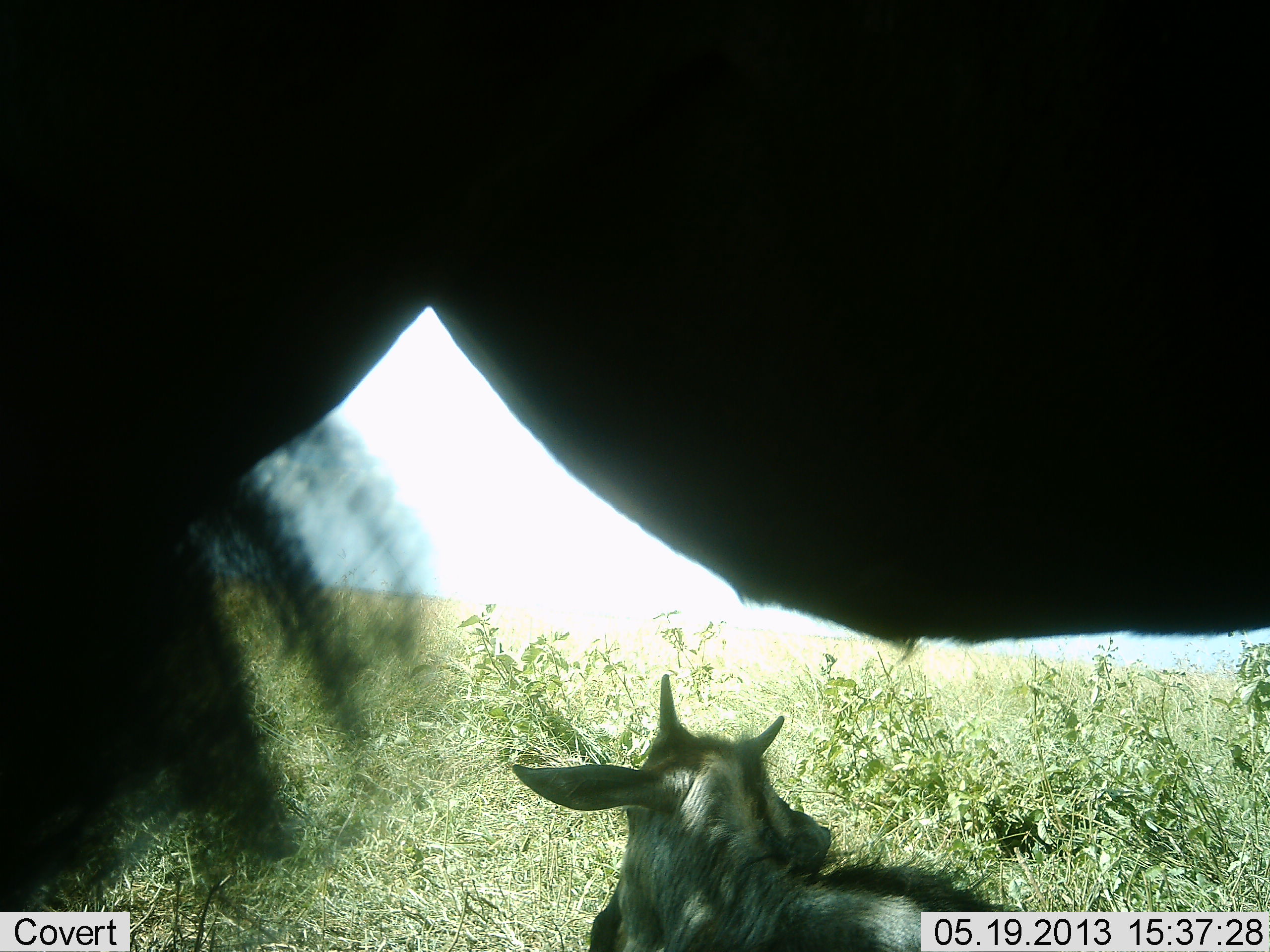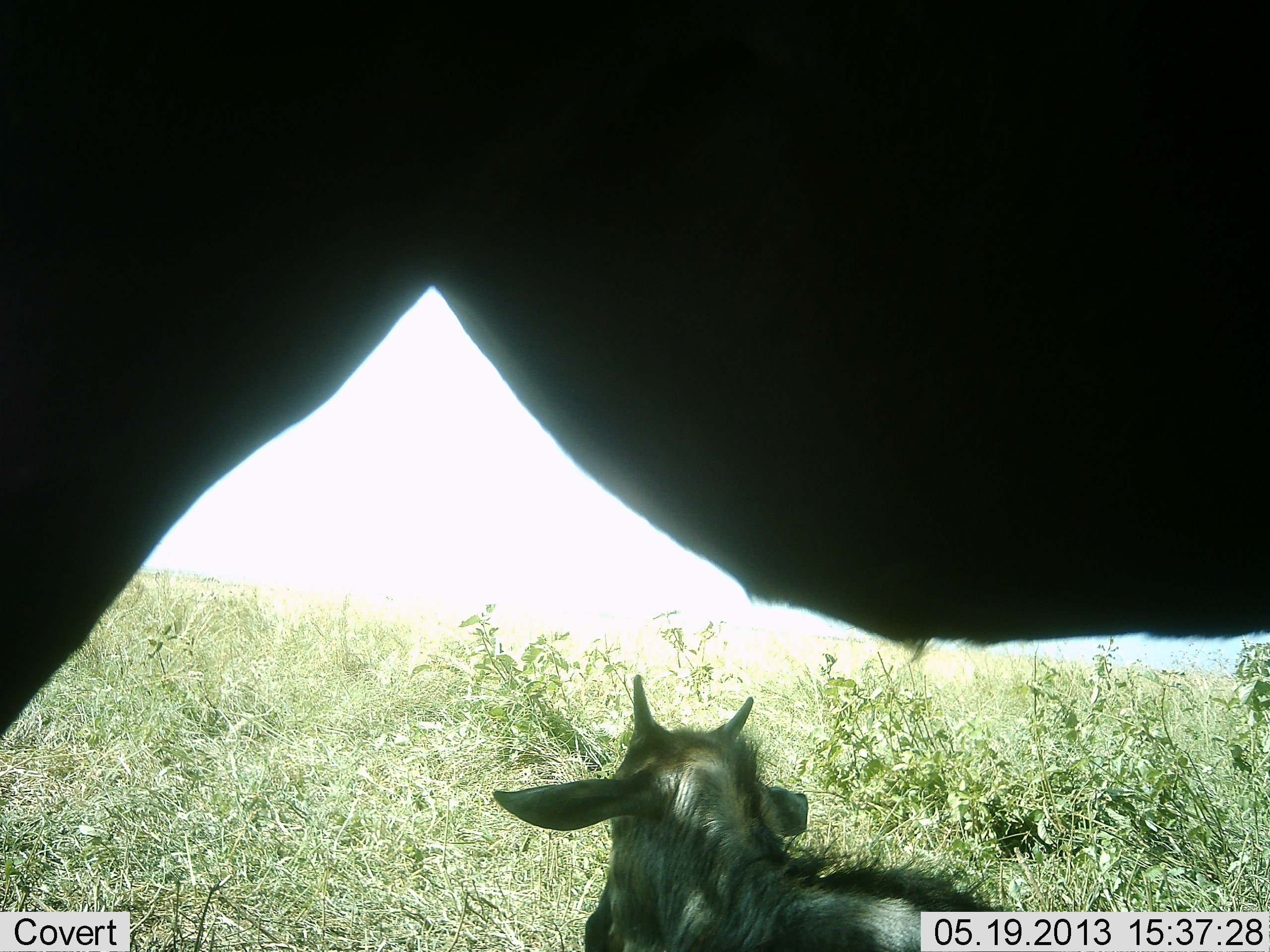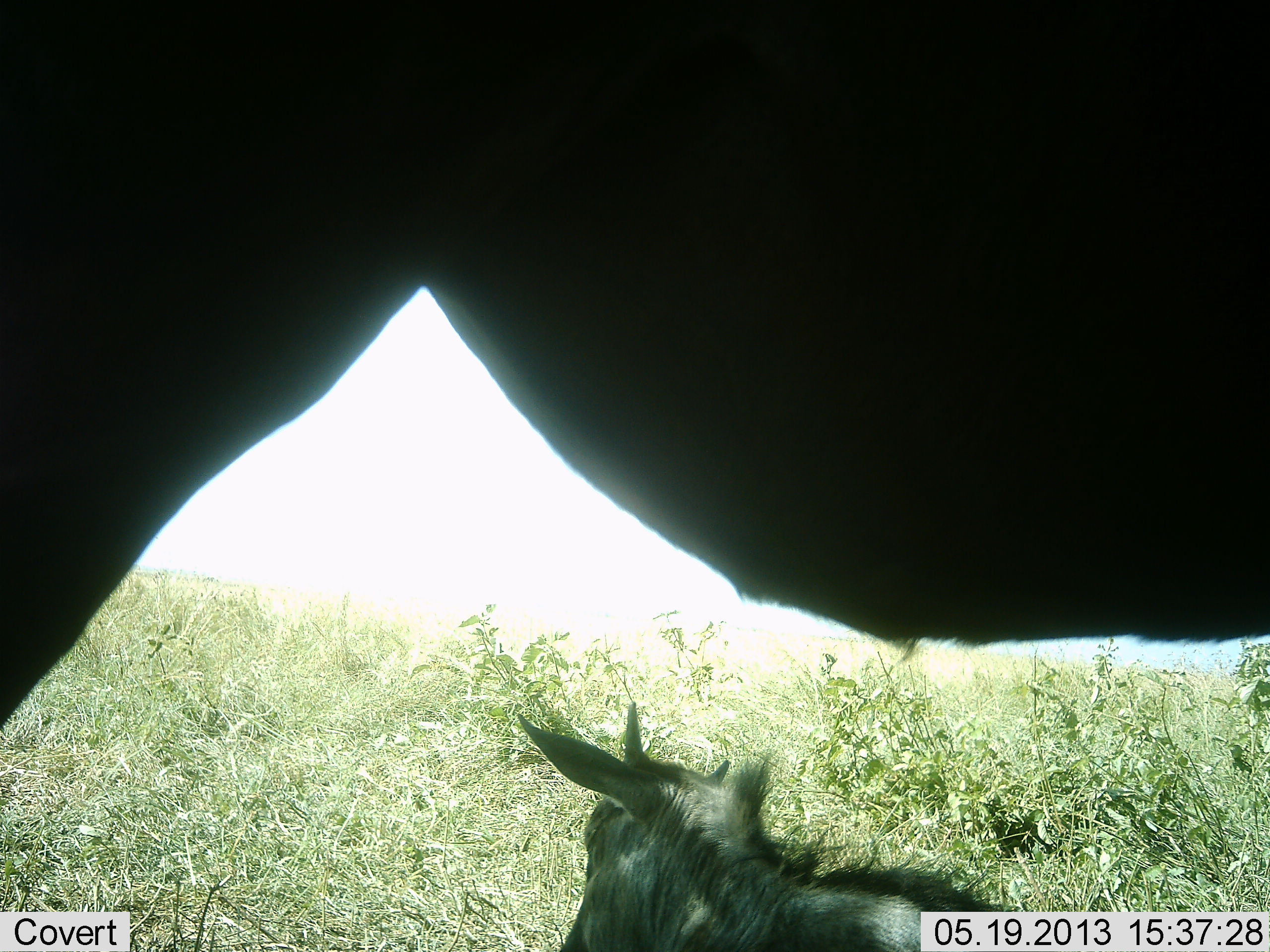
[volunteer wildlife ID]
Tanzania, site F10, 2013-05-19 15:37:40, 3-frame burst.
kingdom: Animalia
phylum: Chordata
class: Mammalia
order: Artiodactyla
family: Bovidae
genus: Connochaetes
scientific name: Connochaetes taurinus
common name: blue wildebeest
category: wildebeest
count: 2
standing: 72%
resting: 94%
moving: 0%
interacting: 0%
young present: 83%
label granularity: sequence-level